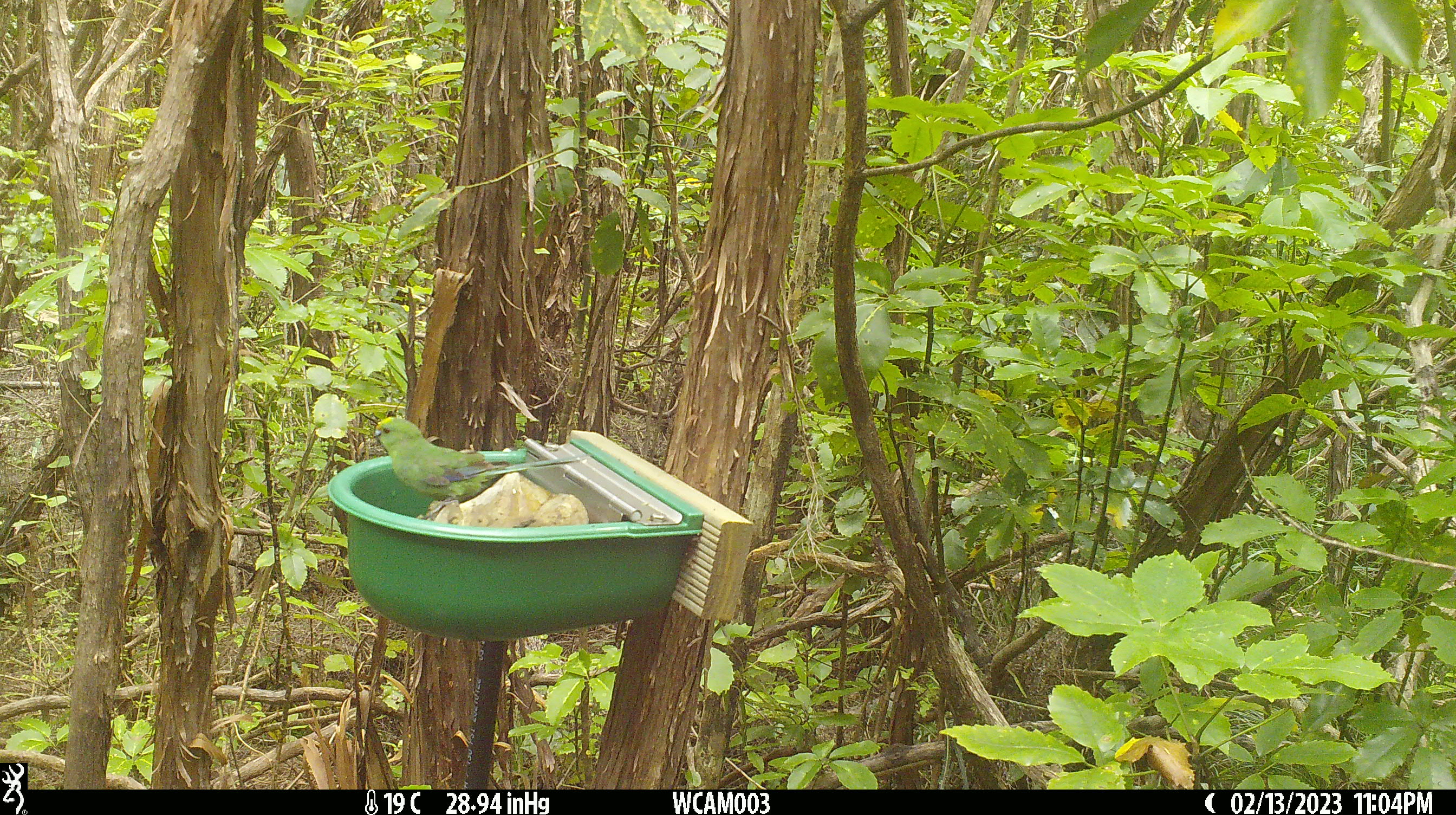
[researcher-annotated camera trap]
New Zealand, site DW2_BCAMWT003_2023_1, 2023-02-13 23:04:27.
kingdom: Animalia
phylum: Chordata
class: Aves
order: Psittaciformes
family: Psittaculidae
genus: Cyanoramphus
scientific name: Cyanoramphus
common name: parakeet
Parakeet (Cyanoramphus).